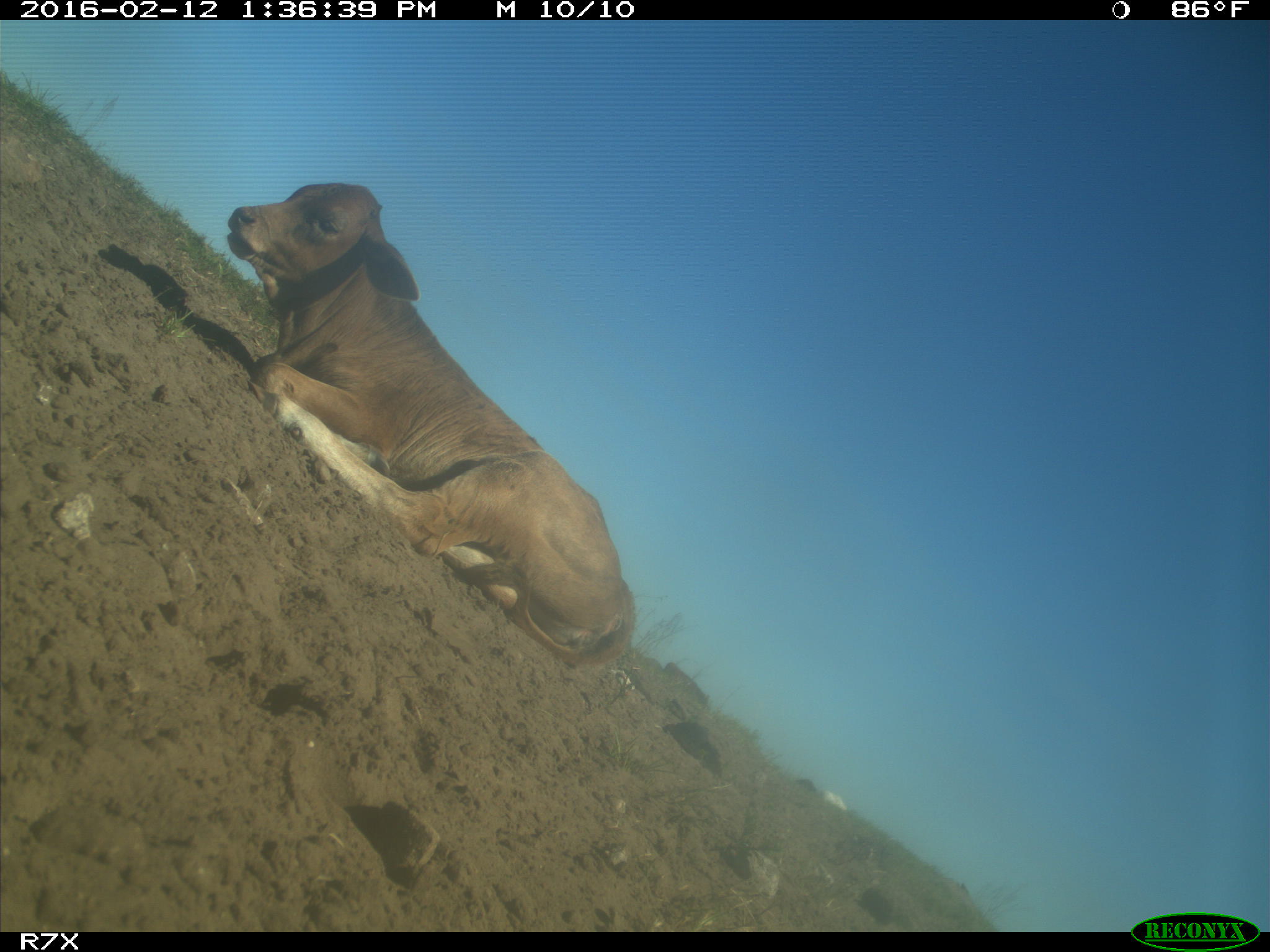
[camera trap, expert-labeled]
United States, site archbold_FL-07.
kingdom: Animalia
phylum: Chordata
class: Mammalia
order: Artiodactyla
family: Bovidae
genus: Bos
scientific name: Bos taurus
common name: domestic cow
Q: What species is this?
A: Bos taurus (domestic cow).